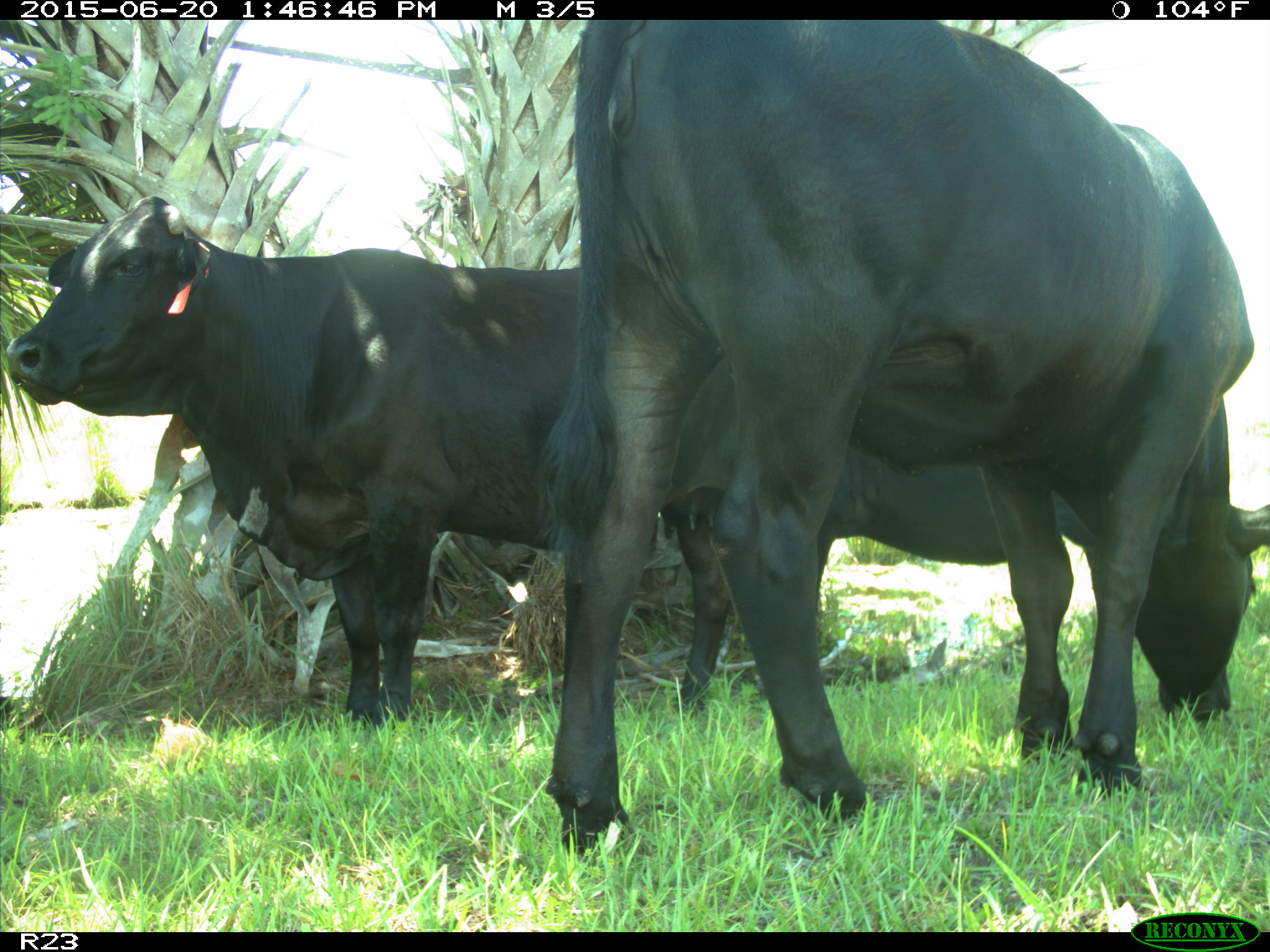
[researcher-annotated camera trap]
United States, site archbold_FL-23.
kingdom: Animalia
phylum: Chordata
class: Mammalia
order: Artiodactyla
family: Bovidae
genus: Bos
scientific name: Bos taurus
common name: domestic cow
Bos taurus (domestic cow).